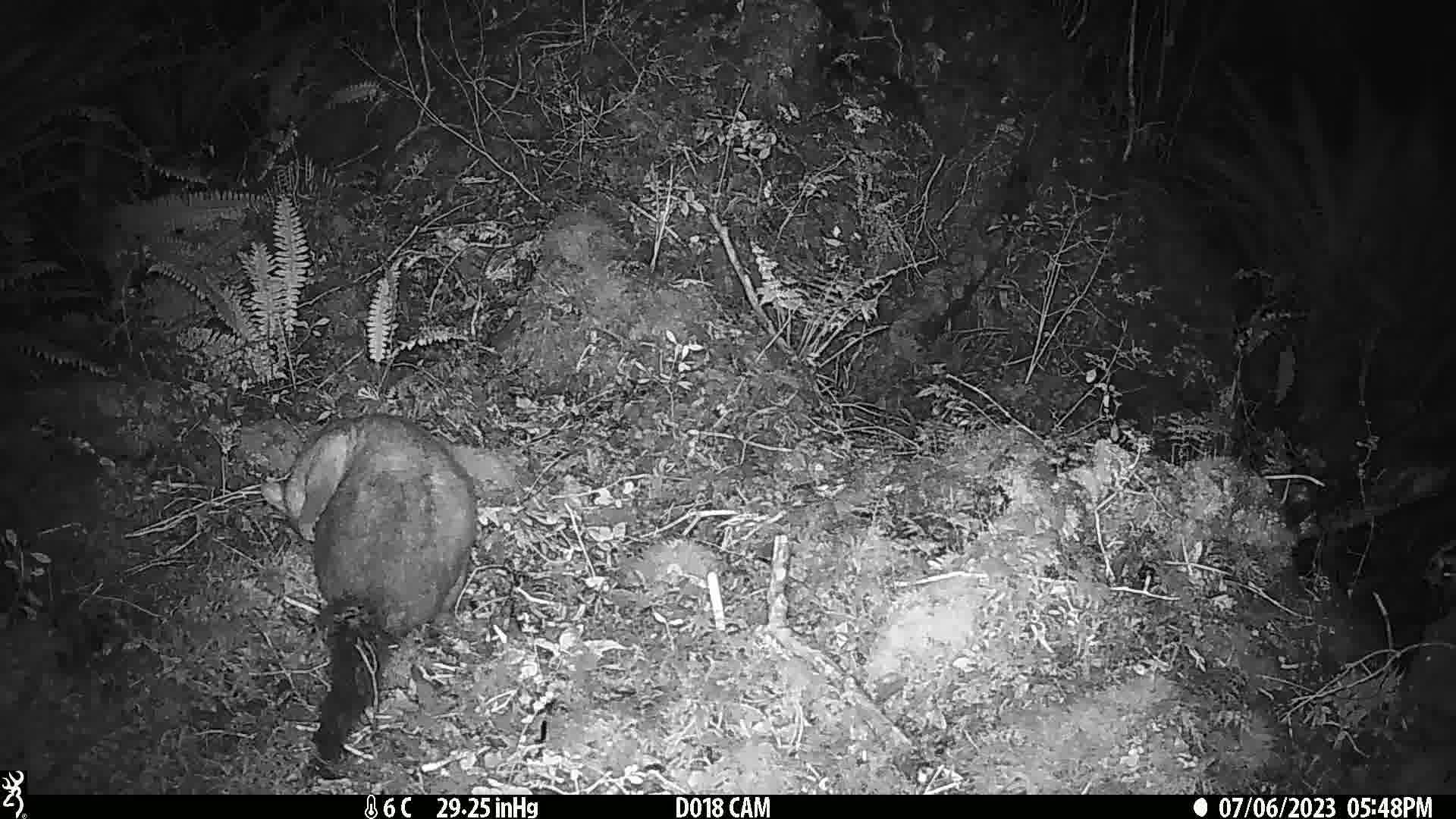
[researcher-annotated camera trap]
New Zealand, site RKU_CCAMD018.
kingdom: Animalia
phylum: Chordata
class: Mammalia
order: Diprotodontia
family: Phalangeridae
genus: Trichosurus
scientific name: Trichosurus vulpecula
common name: common brushtail possum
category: possum